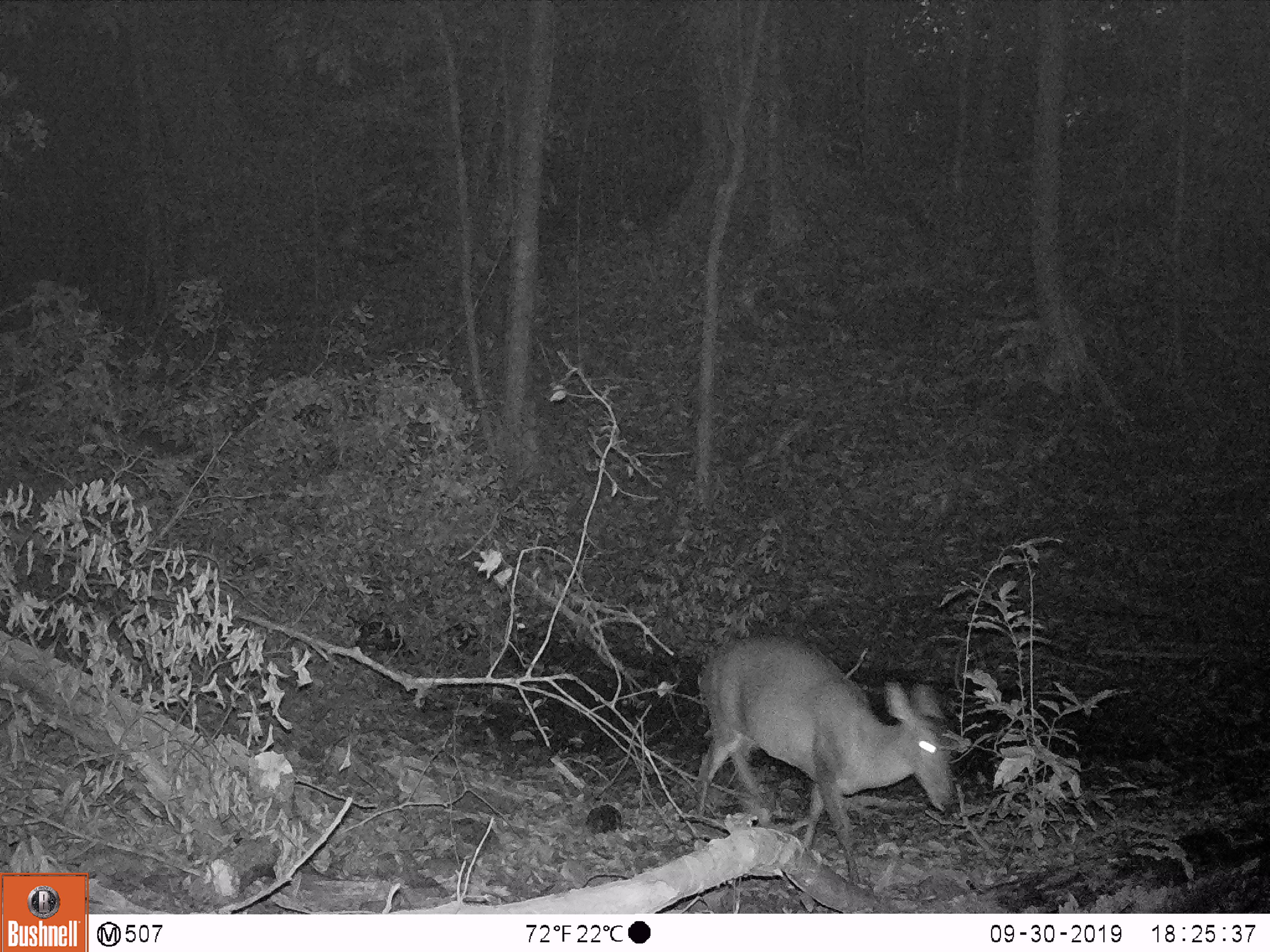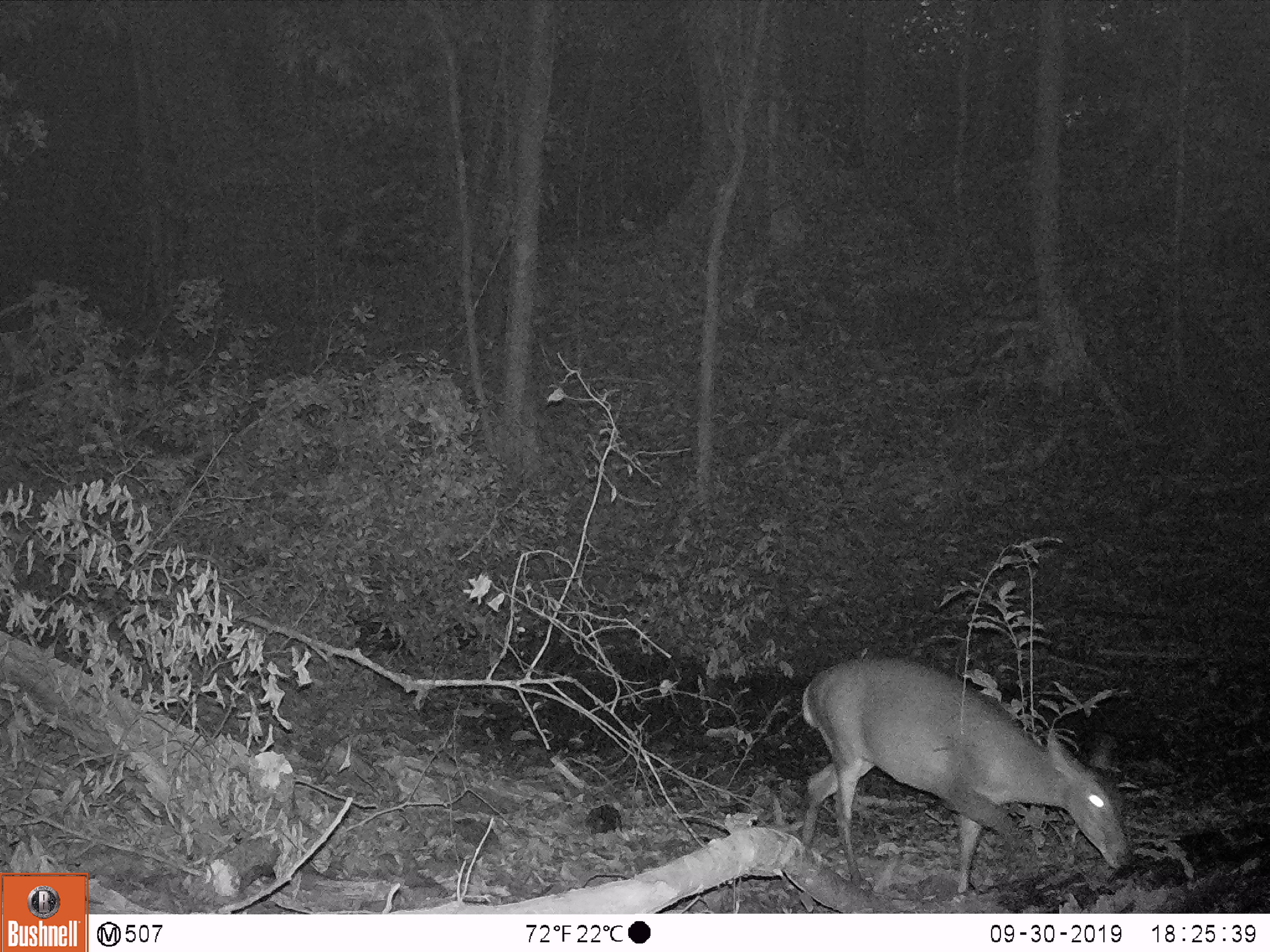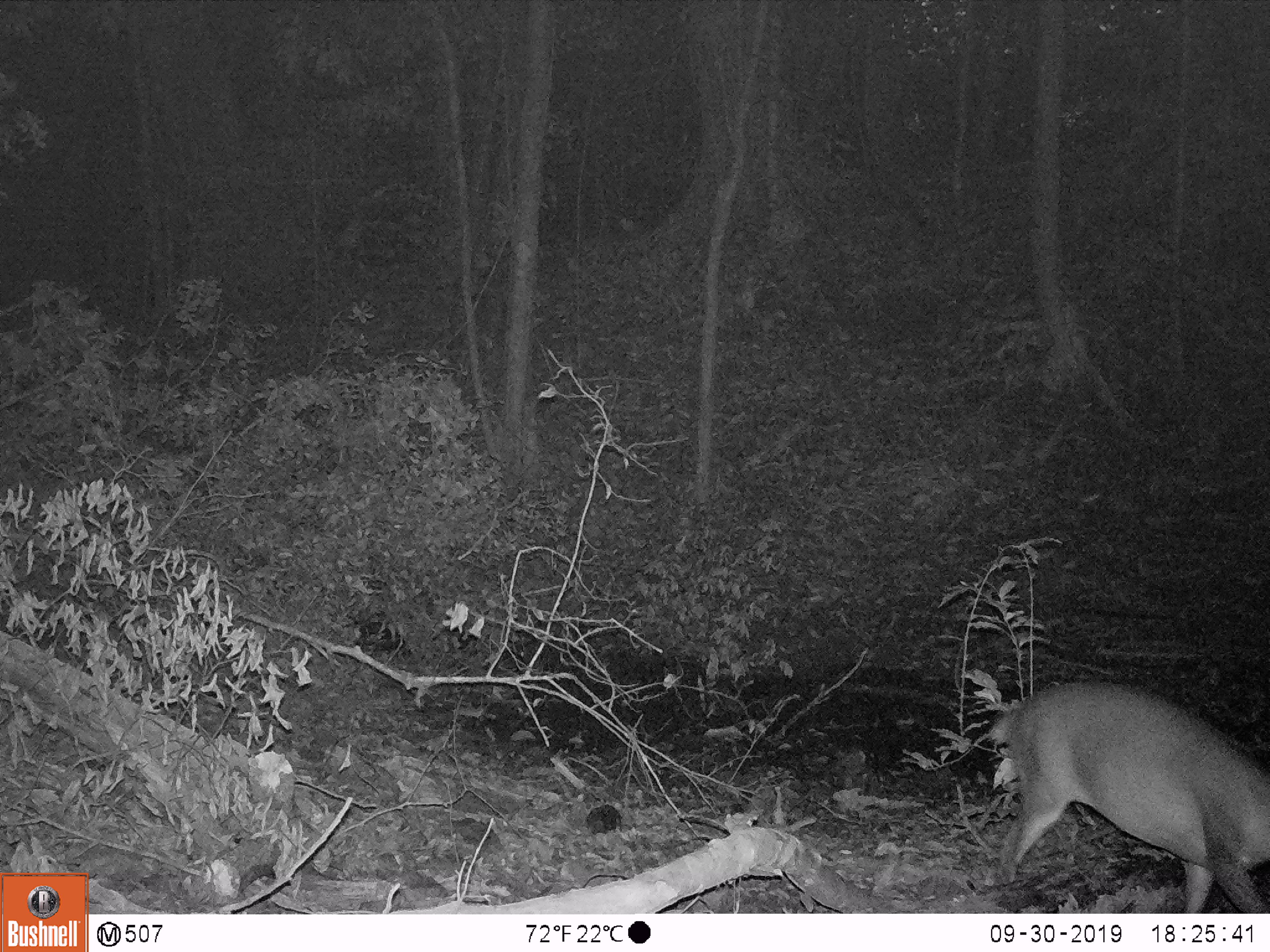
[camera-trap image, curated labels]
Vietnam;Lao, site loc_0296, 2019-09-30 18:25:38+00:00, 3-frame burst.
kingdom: Animalia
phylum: Chordata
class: Mammalia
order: Artiodactyla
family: Cervidae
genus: Muntiacus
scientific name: Muntiacus vuquangensis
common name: large-antlered muntjac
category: large antlered muntjac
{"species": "large antlered muntjac (large-antlered muntjac) (Muntiacus vuquangensis)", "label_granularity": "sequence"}